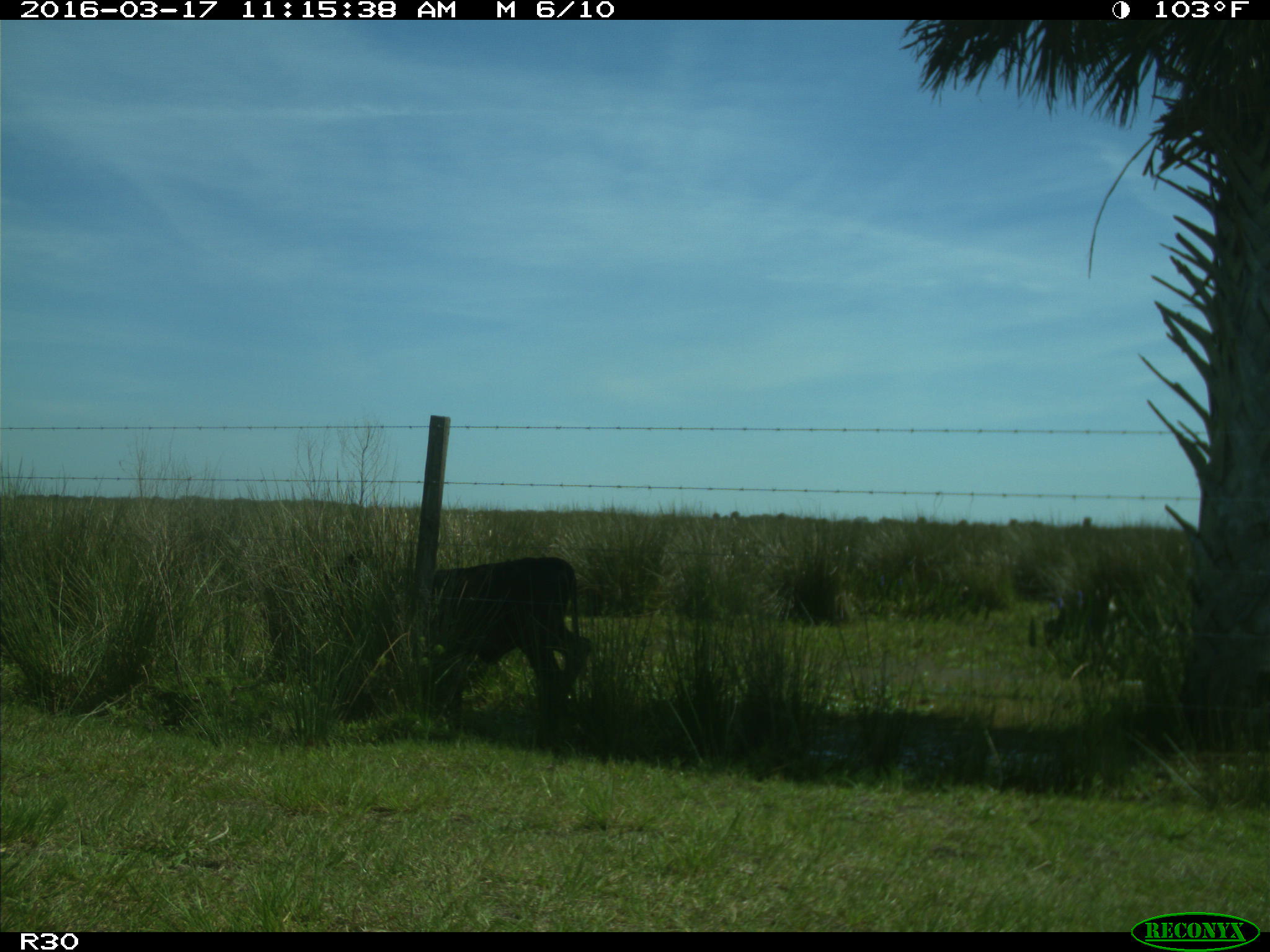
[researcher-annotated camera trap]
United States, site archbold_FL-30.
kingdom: Animalia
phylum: Chordata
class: Mammalia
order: Artiodactyla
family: Bovidae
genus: Bos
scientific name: Bos taurus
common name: domestic cow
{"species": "Bos taurus (domestic cow)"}